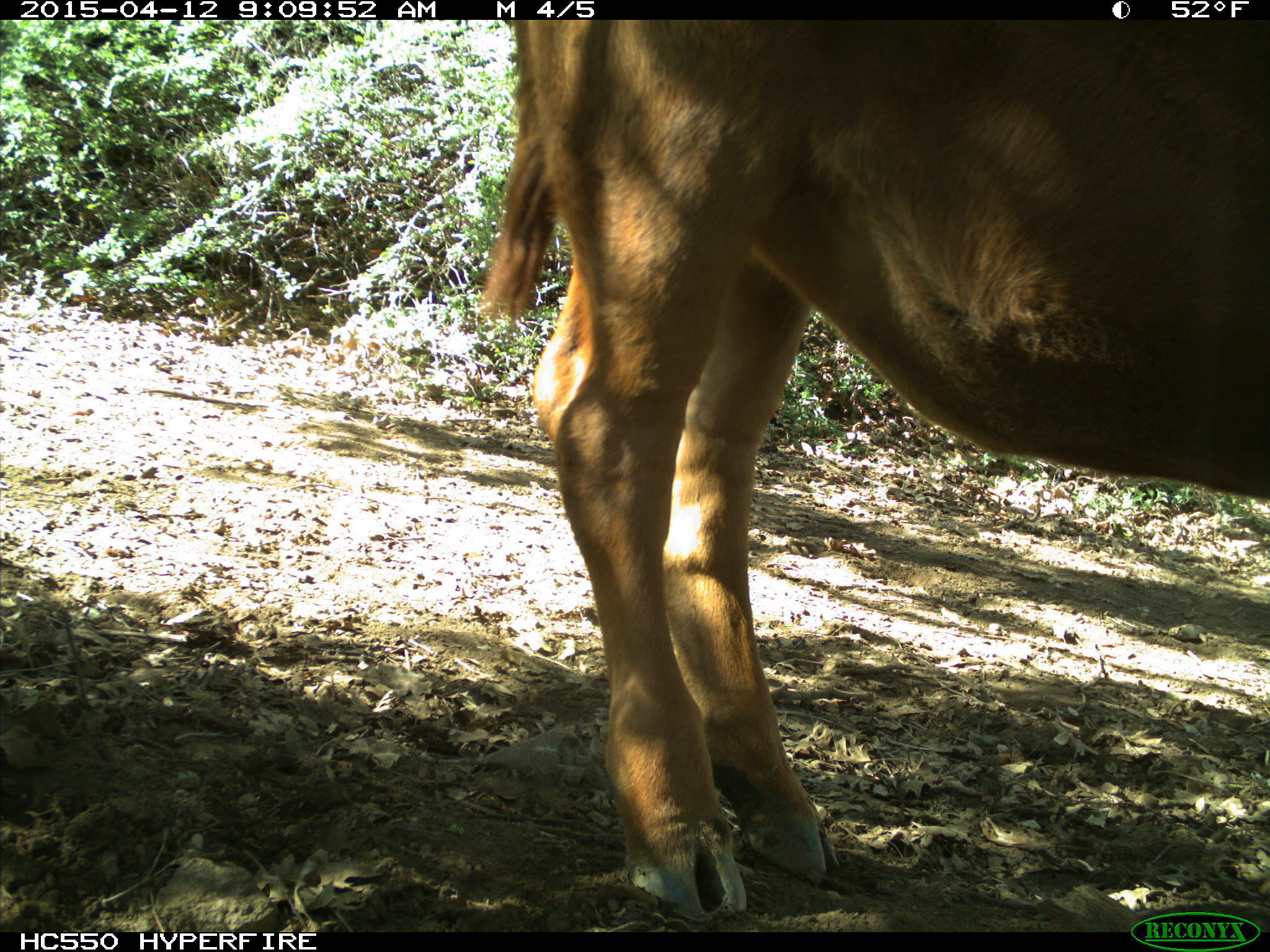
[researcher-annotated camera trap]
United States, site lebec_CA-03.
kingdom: Animalia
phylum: Chordata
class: Mammalia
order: Artiodactyla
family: Bovidae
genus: Bos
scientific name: Bos taurus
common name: domestic cow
Bos taurus (domestic cow).